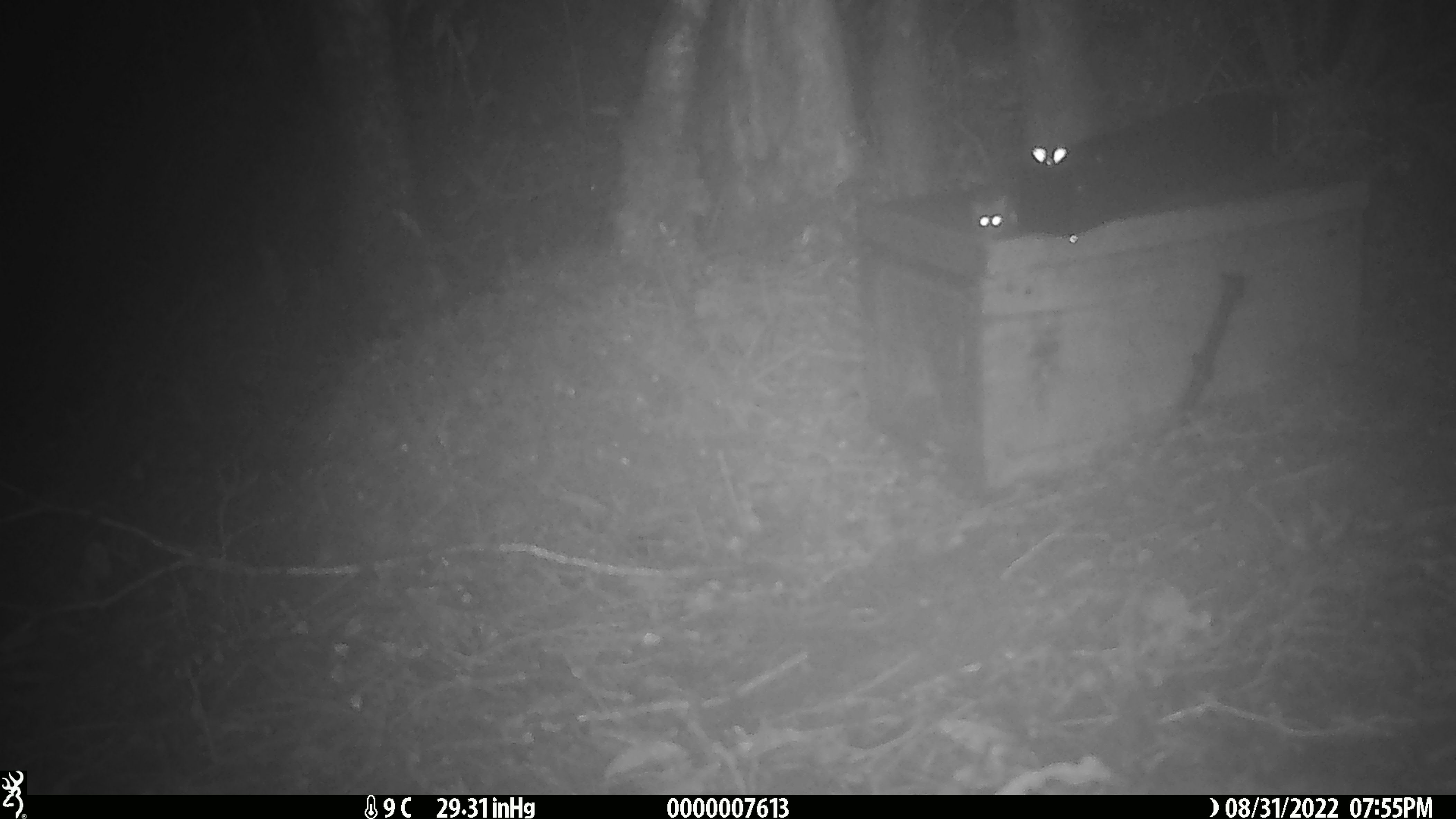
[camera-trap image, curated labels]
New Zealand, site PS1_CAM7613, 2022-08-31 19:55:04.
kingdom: Animalia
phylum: Chordata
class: Mammalia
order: Rodentia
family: Muridae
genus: Mus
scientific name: Mus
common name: mouse